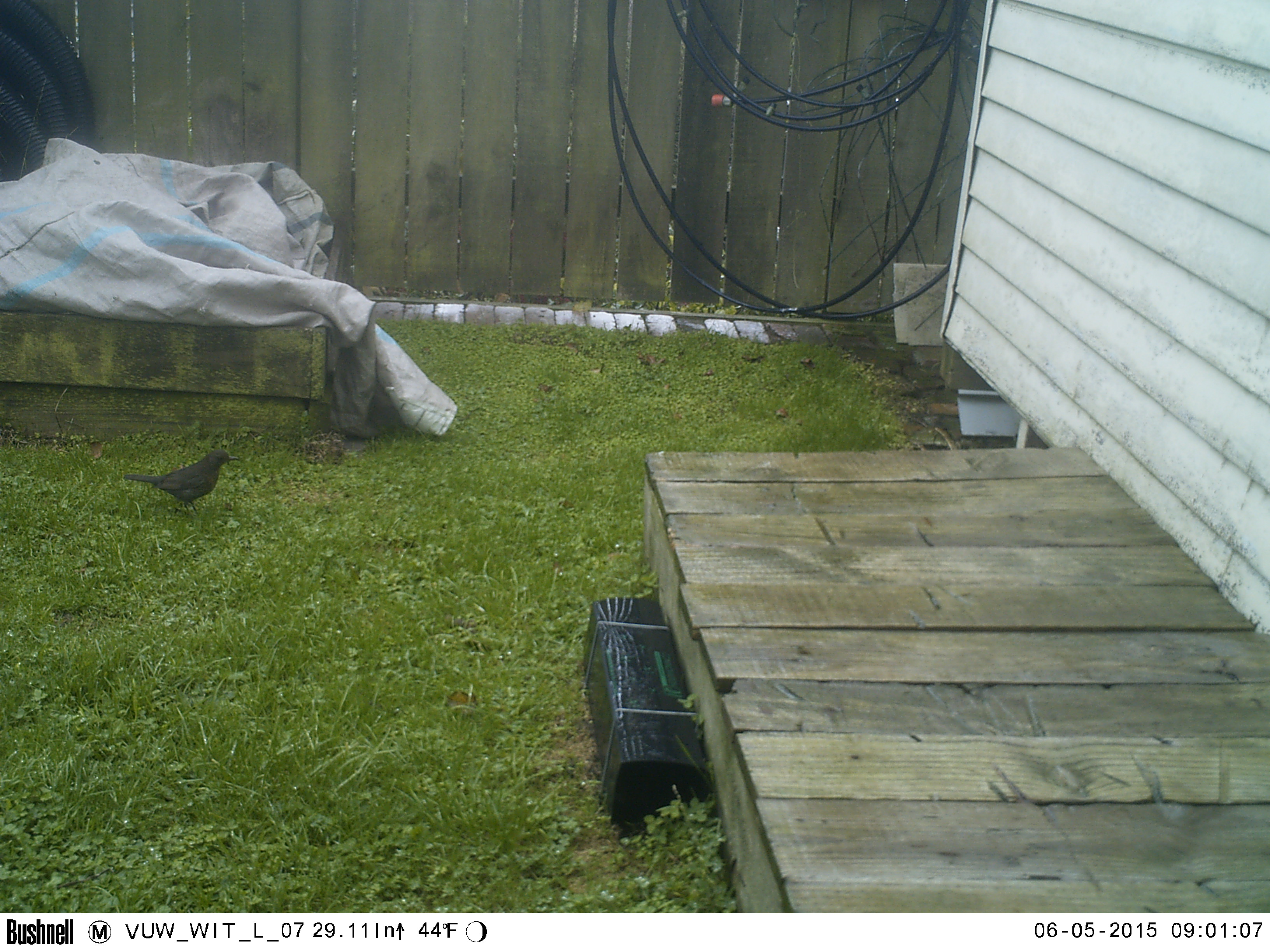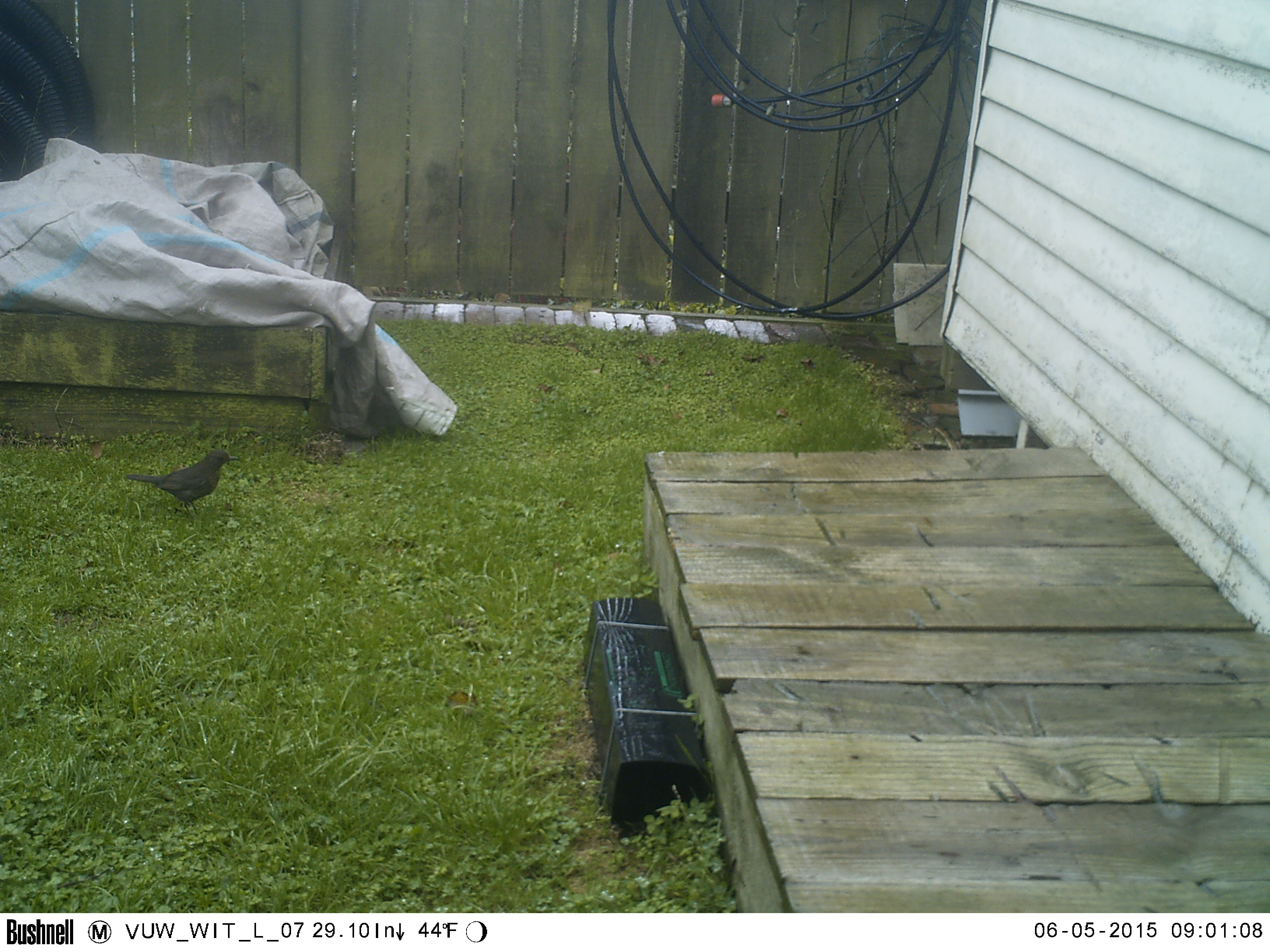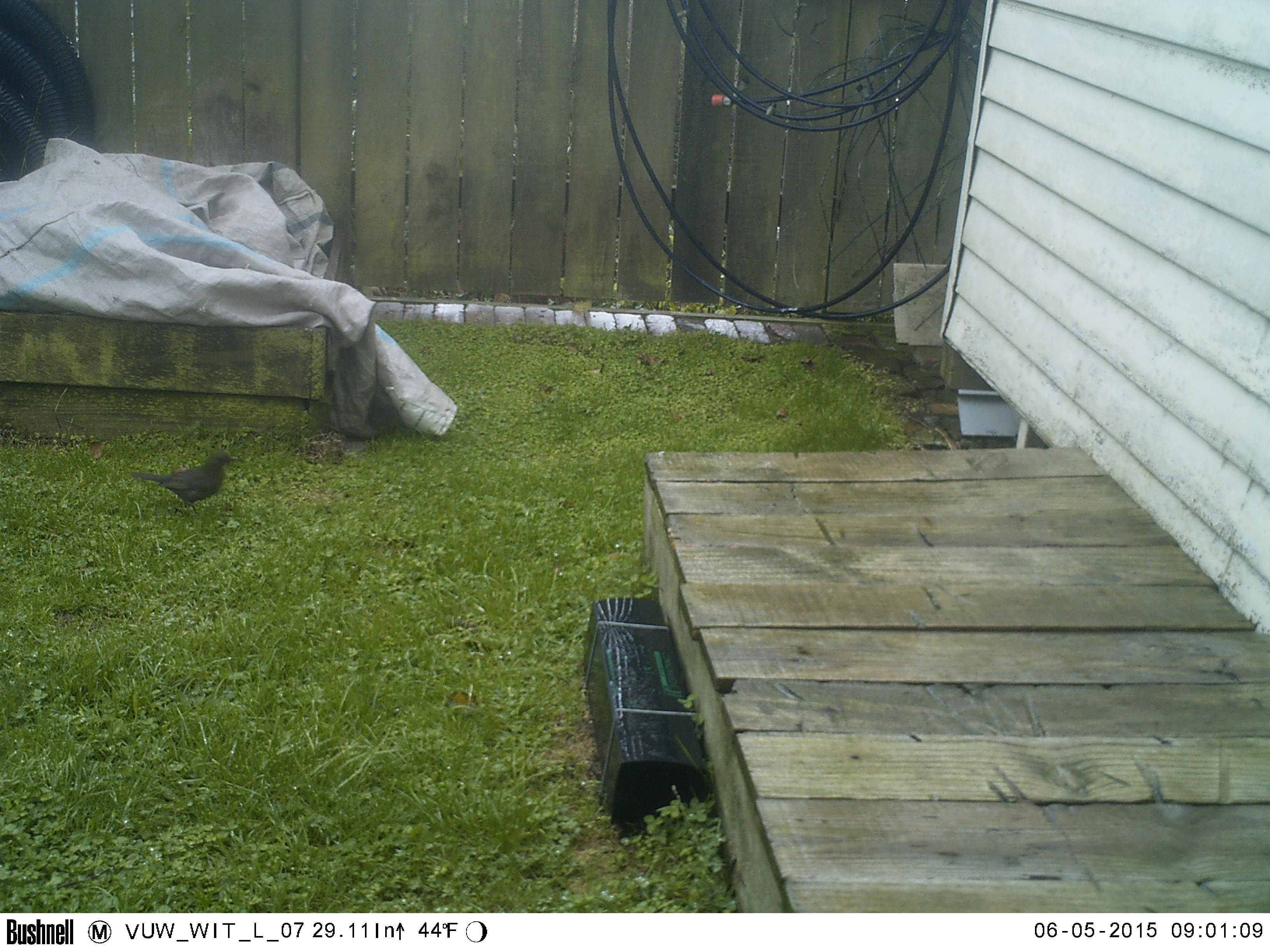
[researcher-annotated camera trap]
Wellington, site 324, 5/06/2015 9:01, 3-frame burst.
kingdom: Animalia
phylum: Chordata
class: Aves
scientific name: Aves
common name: bird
Bird (Aves).